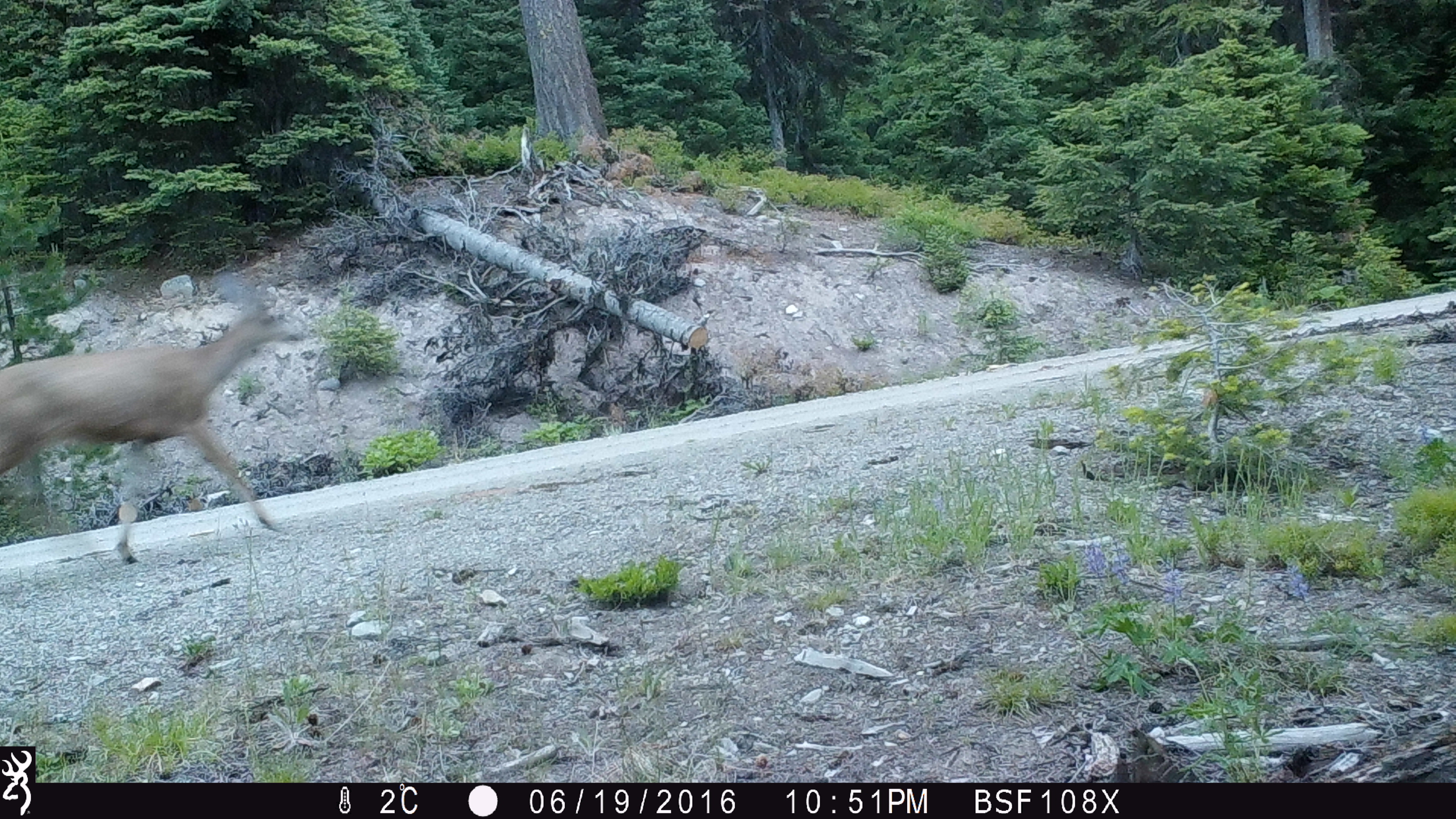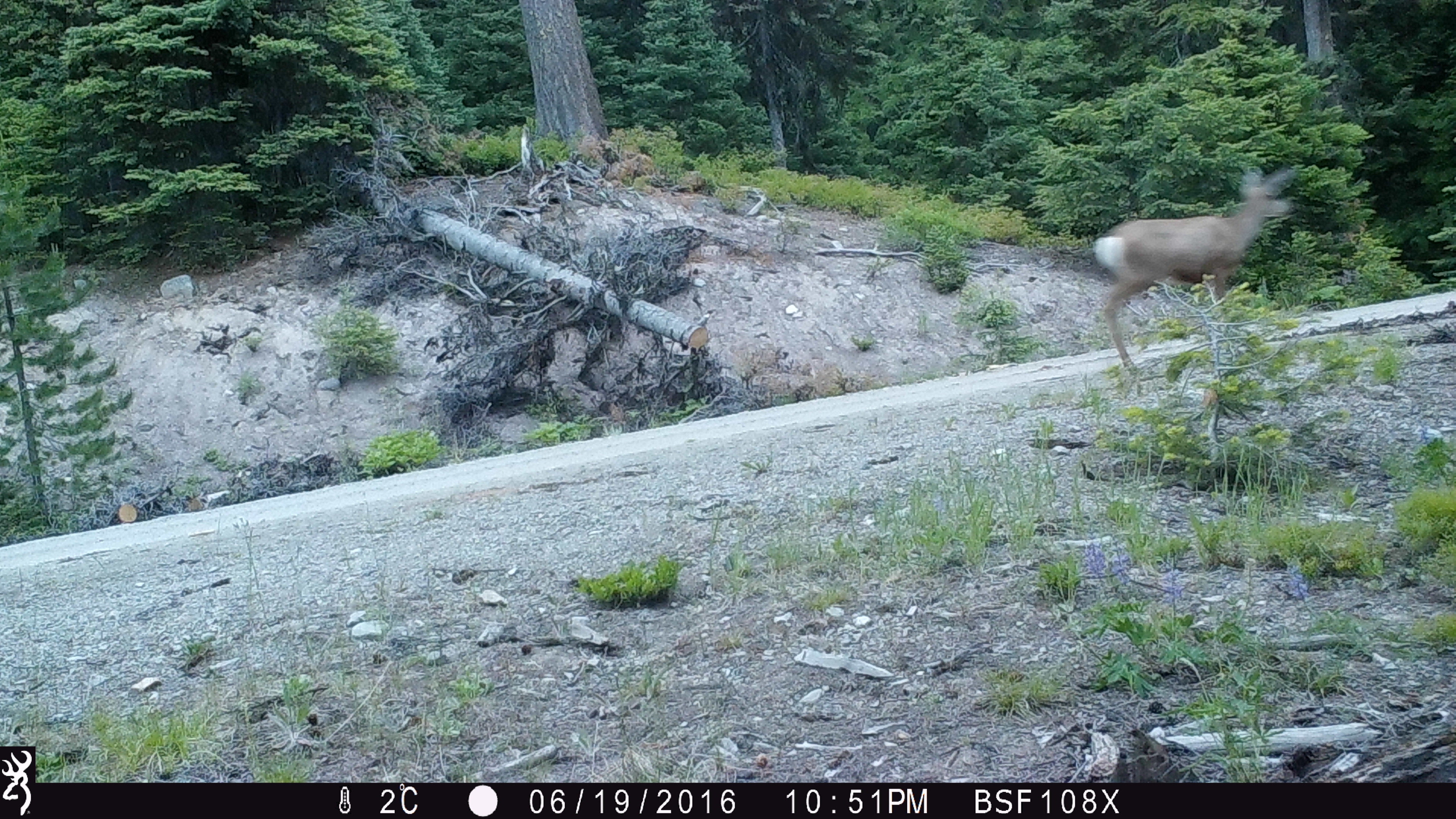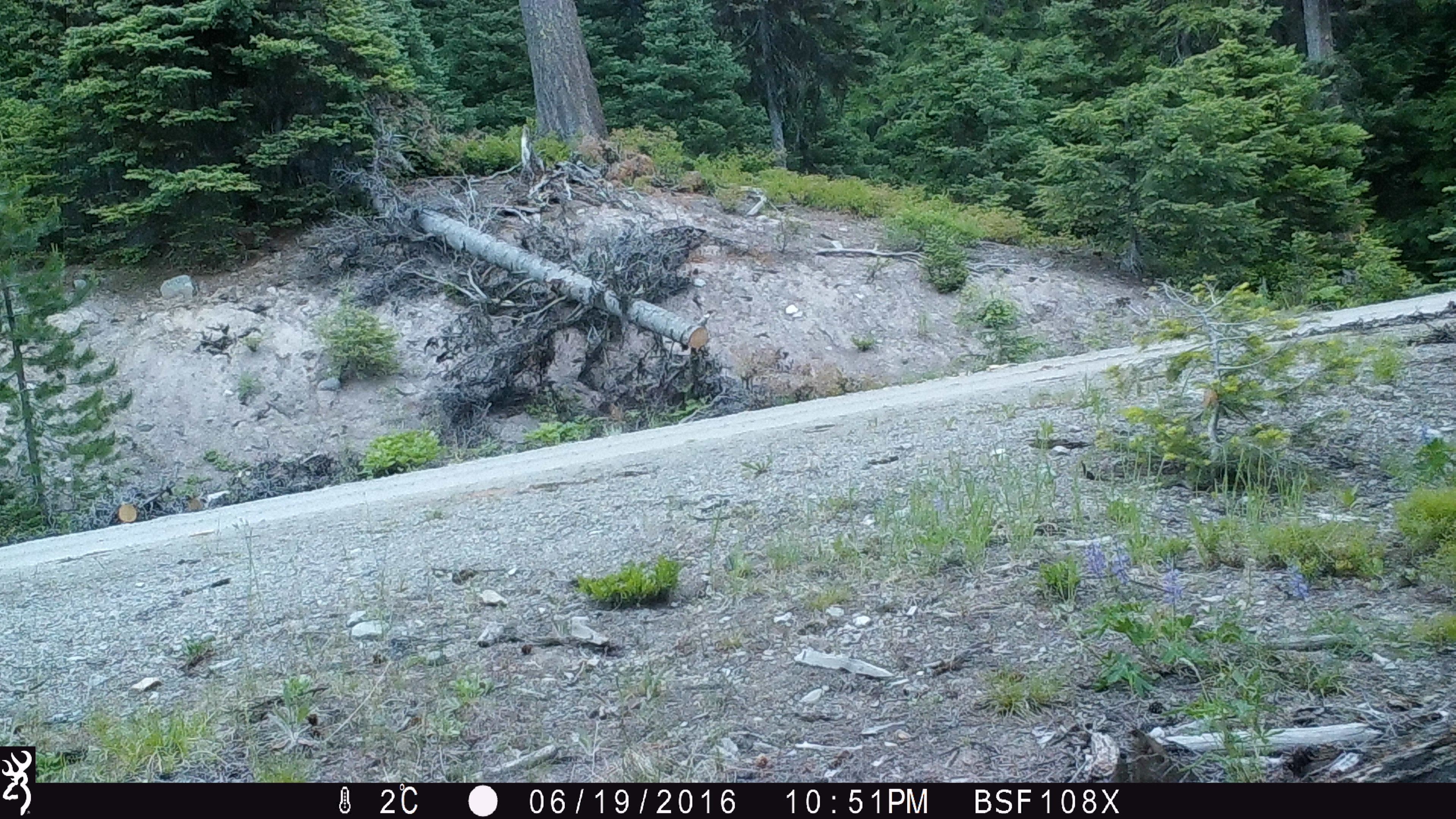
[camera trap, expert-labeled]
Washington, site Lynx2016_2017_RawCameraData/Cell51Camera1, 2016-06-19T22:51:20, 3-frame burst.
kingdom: Animalia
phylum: Chordata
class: Mammalia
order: Artiodactyla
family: Cervidae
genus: Odocoileus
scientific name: Odocoileus hemionus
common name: mule deer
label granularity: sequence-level